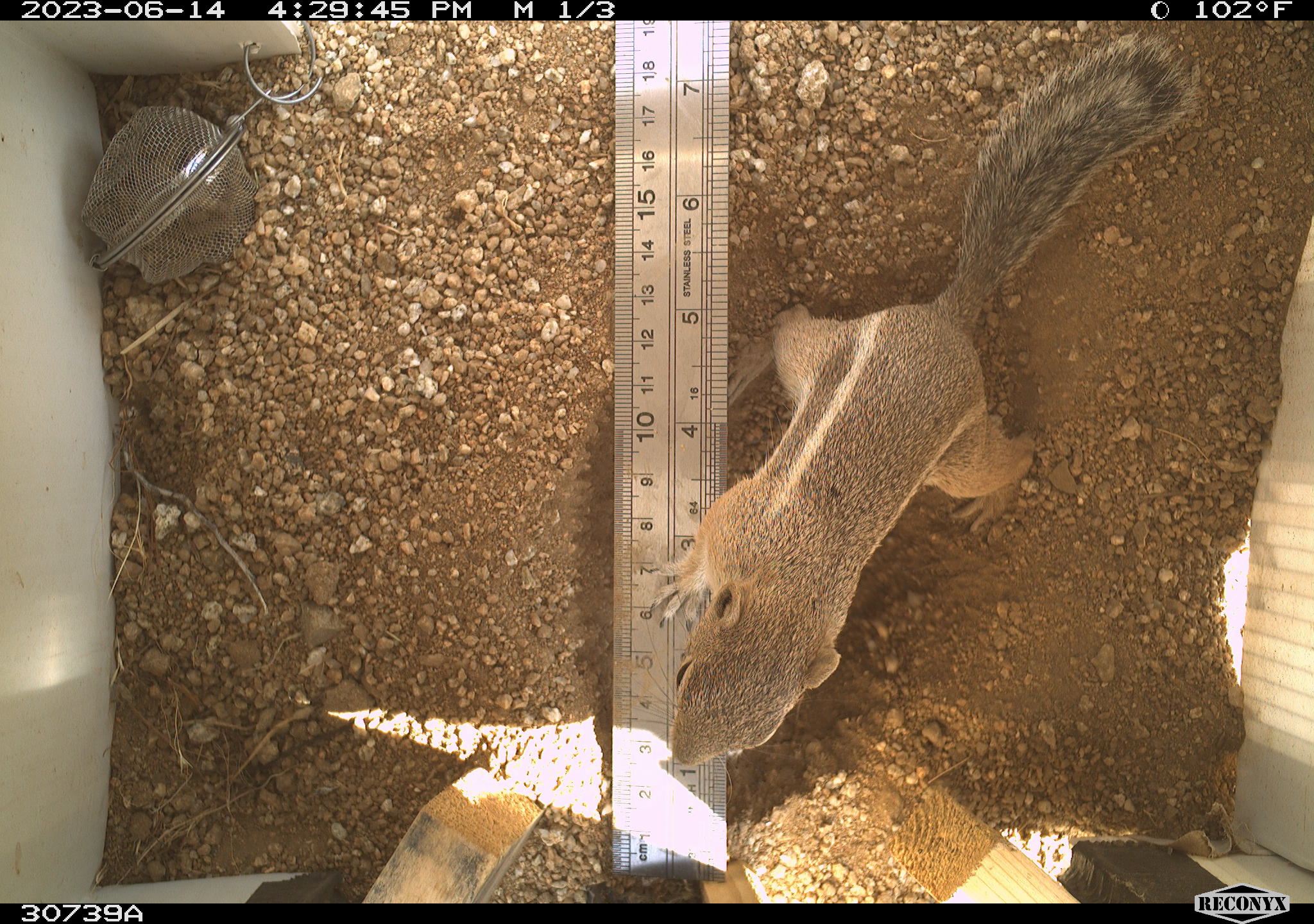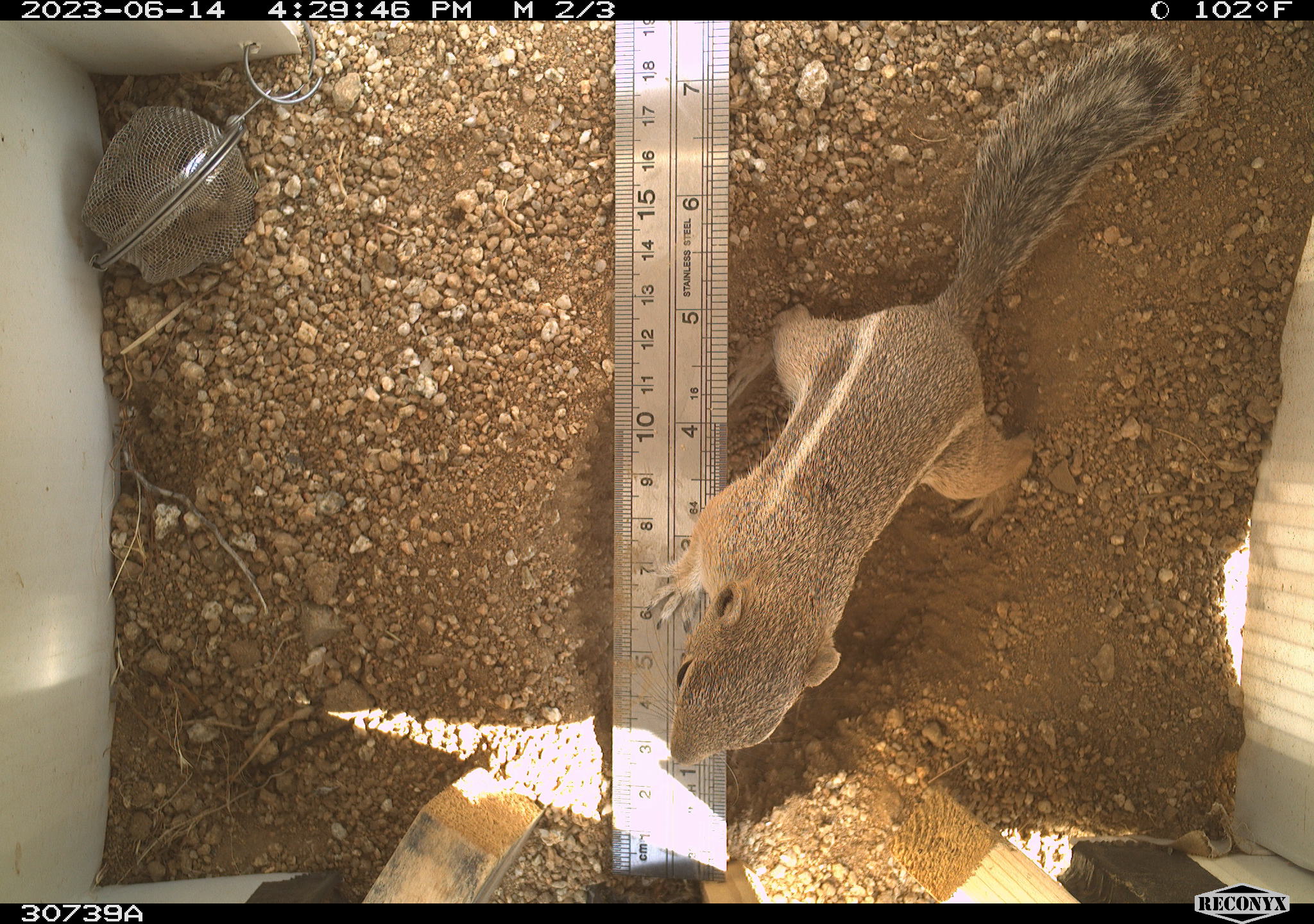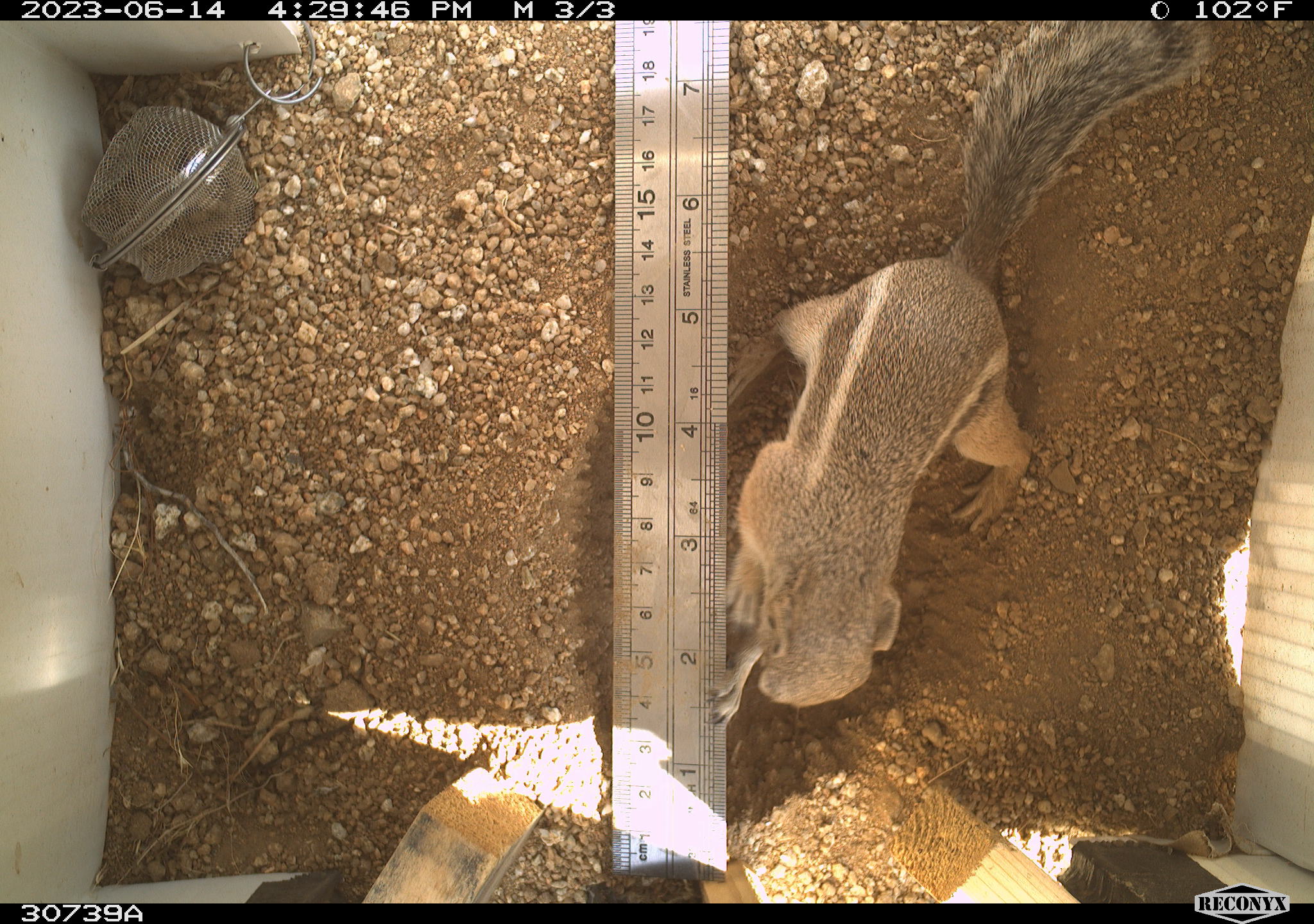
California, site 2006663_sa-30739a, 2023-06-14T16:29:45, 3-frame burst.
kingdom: Animalia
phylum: Chordata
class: Mammalia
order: Rodentia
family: Sciuridae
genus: Ammospermophilus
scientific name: Ammospermophilus leucurus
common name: white-tailed antelope squirrel